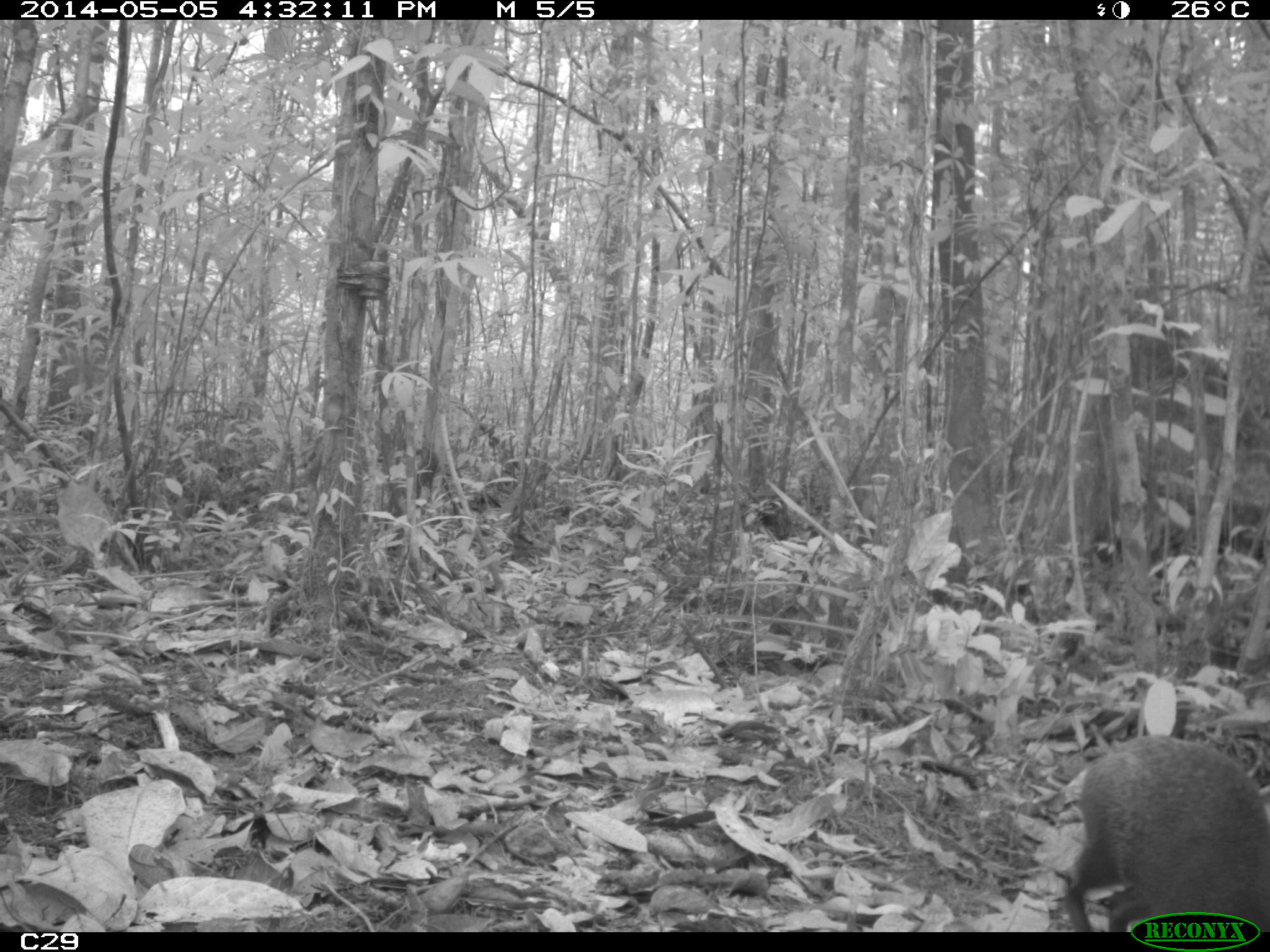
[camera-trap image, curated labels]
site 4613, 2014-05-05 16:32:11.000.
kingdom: Animalia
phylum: Chordata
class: Mammalia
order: Rodentia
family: Dasyproctidae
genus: Dasyprocta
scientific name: Dasyprocta leporina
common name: red-rumped agouti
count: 1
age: adult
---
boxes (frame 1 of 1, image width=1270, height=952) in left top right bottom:
dasyprocta leporina: 1063 734 1270 931